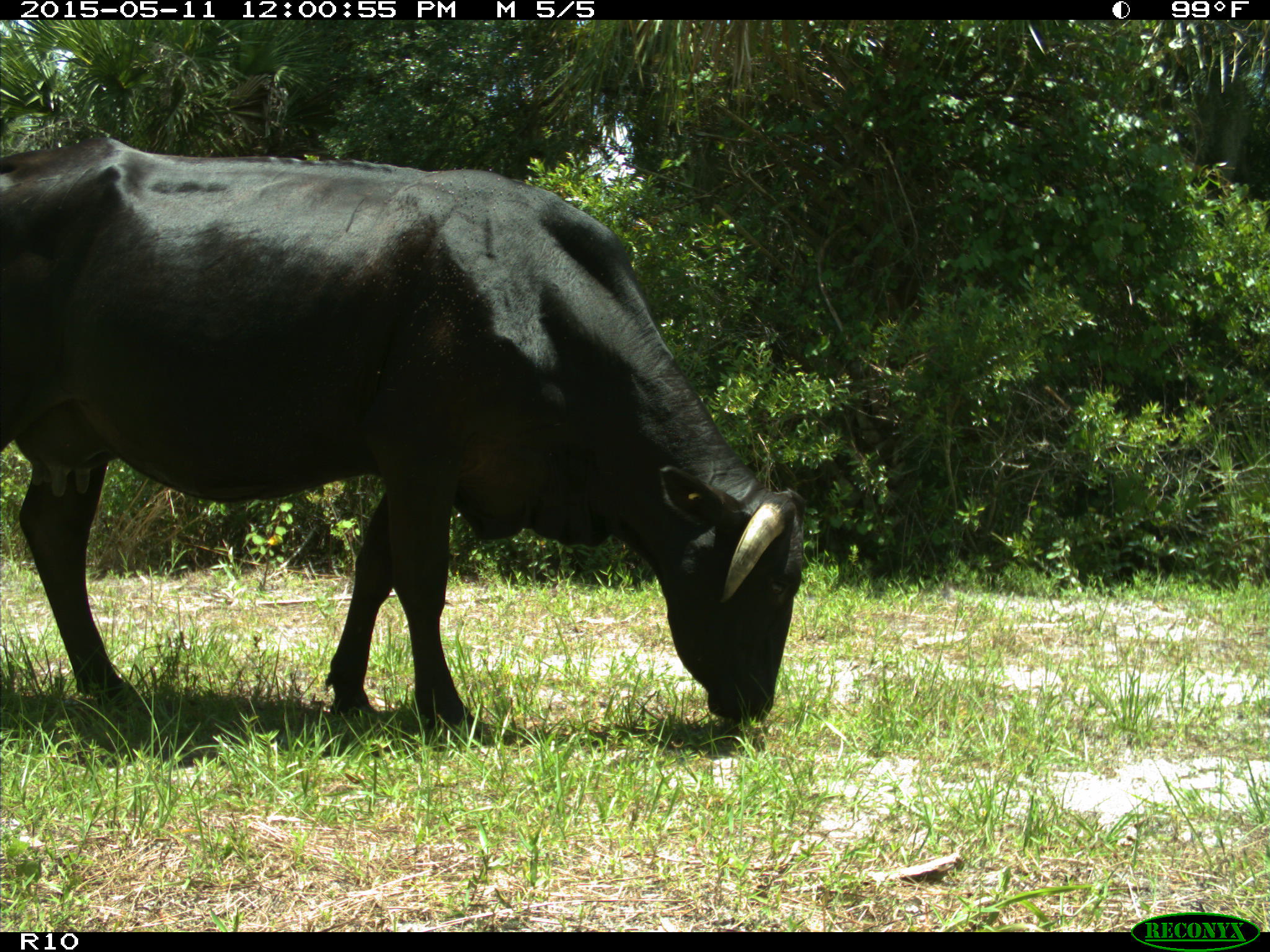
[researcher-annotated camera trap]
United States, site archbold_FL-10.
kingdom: Animalia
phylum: Chordata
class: Mammalia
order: Artiodactyla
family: Bovidae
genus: Bos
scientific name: Bos taurus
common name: domestic cow